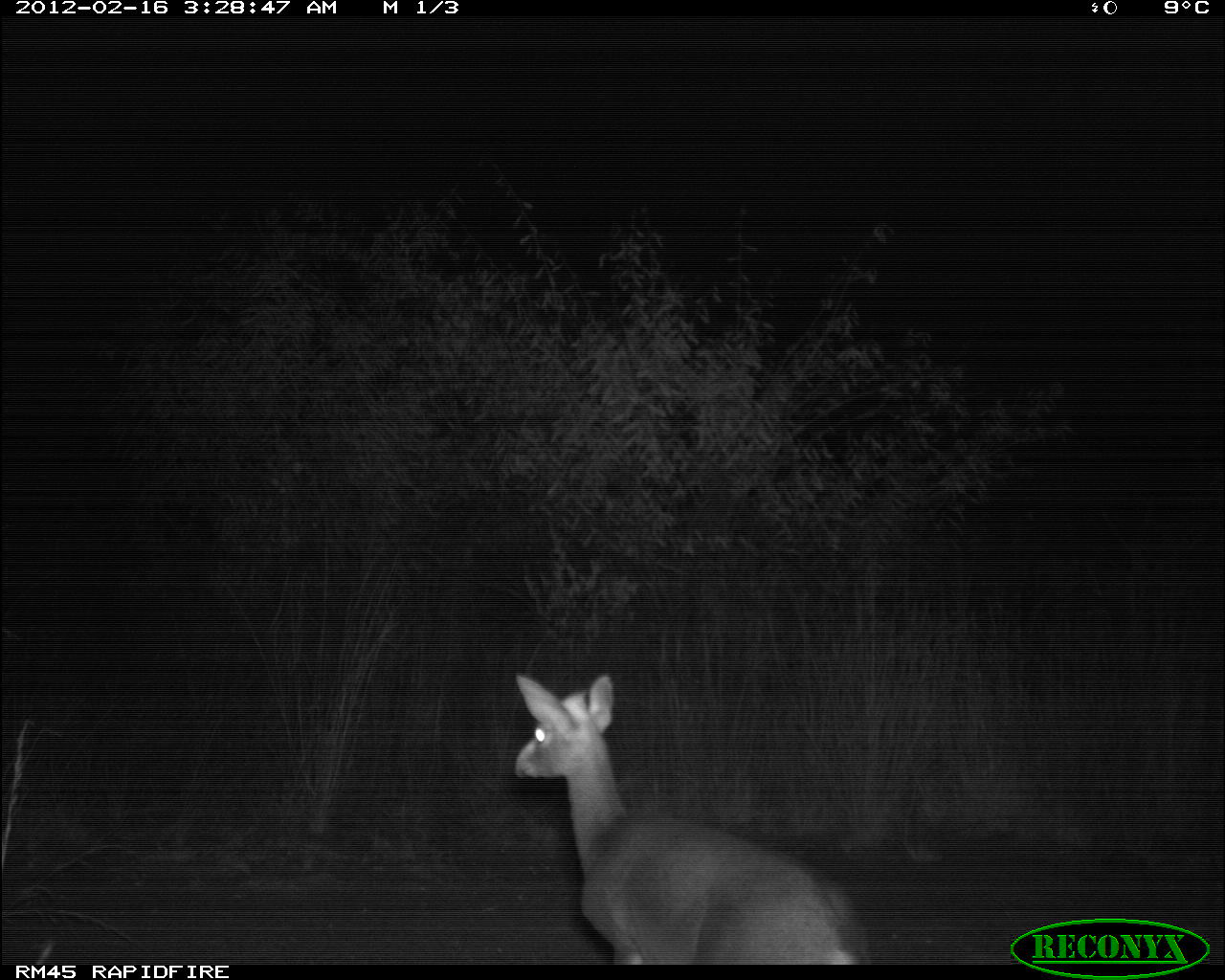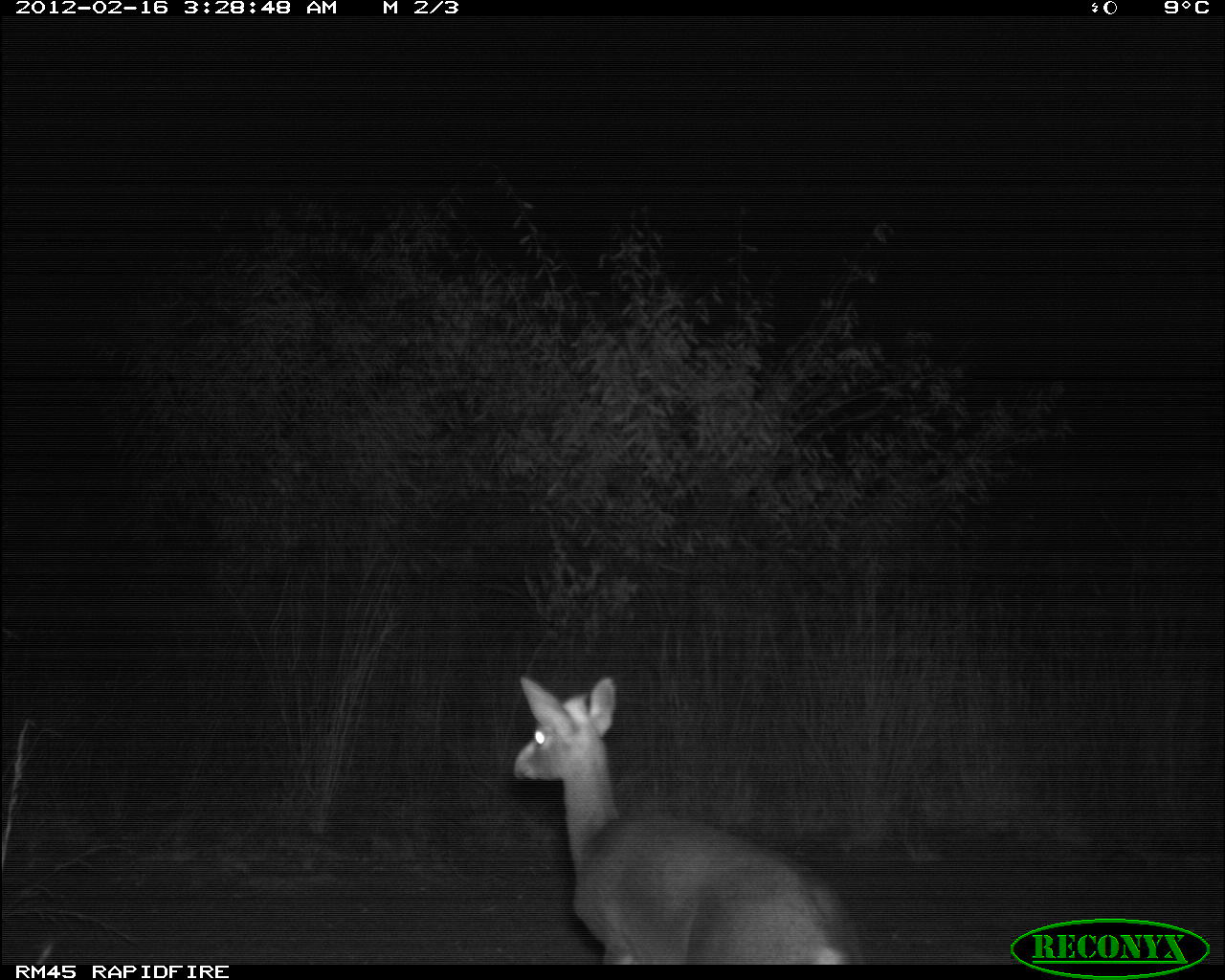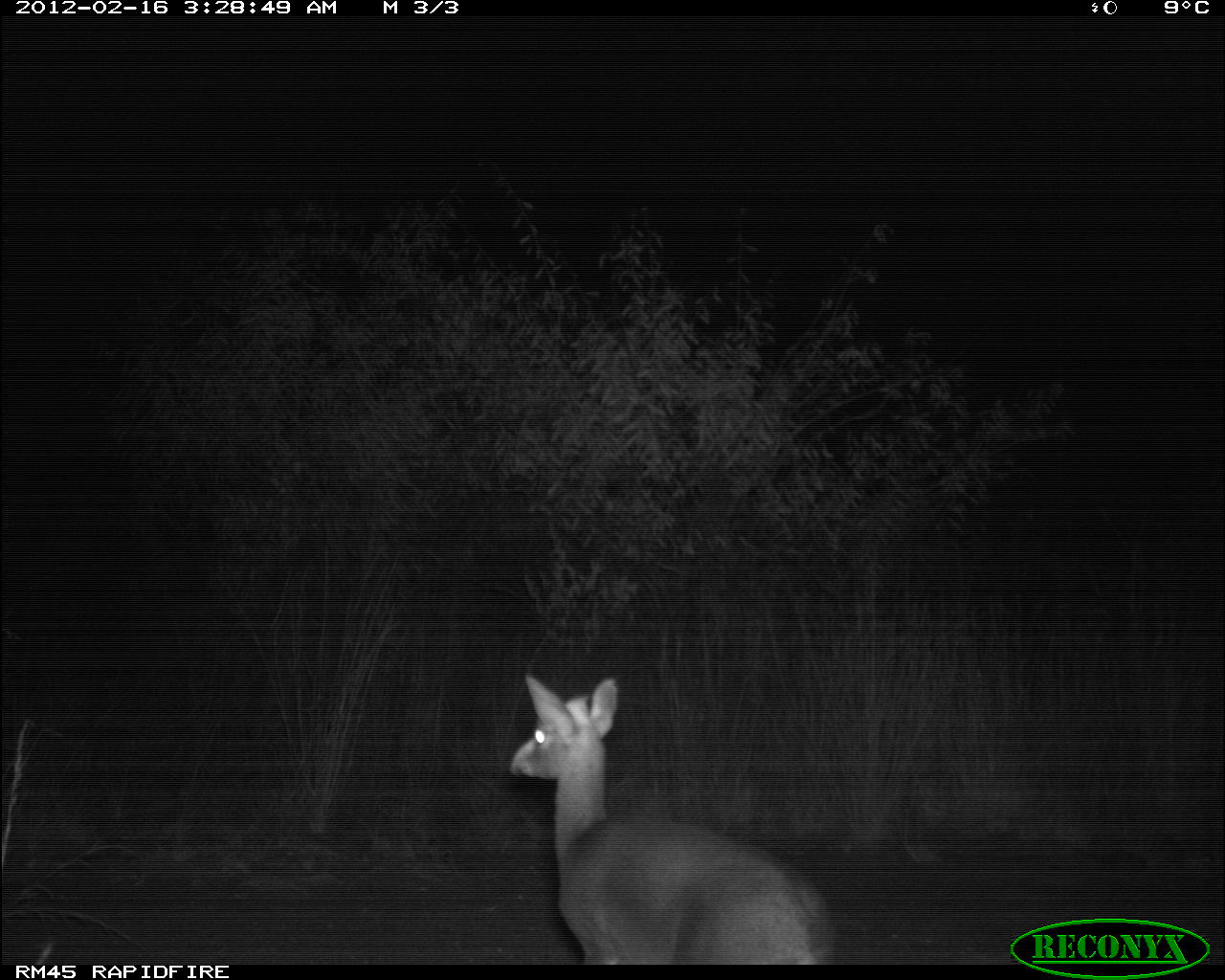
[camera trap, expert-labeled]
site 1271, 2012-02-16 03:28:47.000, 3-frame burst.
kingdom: Animalia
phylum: Chordata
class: Mammalia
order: Artiodactyla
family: Bovidae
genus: Madoqua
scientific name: Madoqua guentheri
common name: günther's dik-dik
Madoqua guentheri (günther's dik-dik), count 1.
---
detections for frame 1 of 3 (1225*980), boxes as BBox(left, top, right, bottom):
madoqua guentheri: BBox(503, 664, 874, 964)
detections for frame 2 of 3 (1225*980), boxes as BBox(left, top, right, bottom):
madoqua guentheri: BBox(511, 667, 874, 964)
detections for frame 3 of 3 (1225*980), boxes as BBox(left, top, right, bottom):
madoqua guentheri: BBox(499, 668, 864, 964)